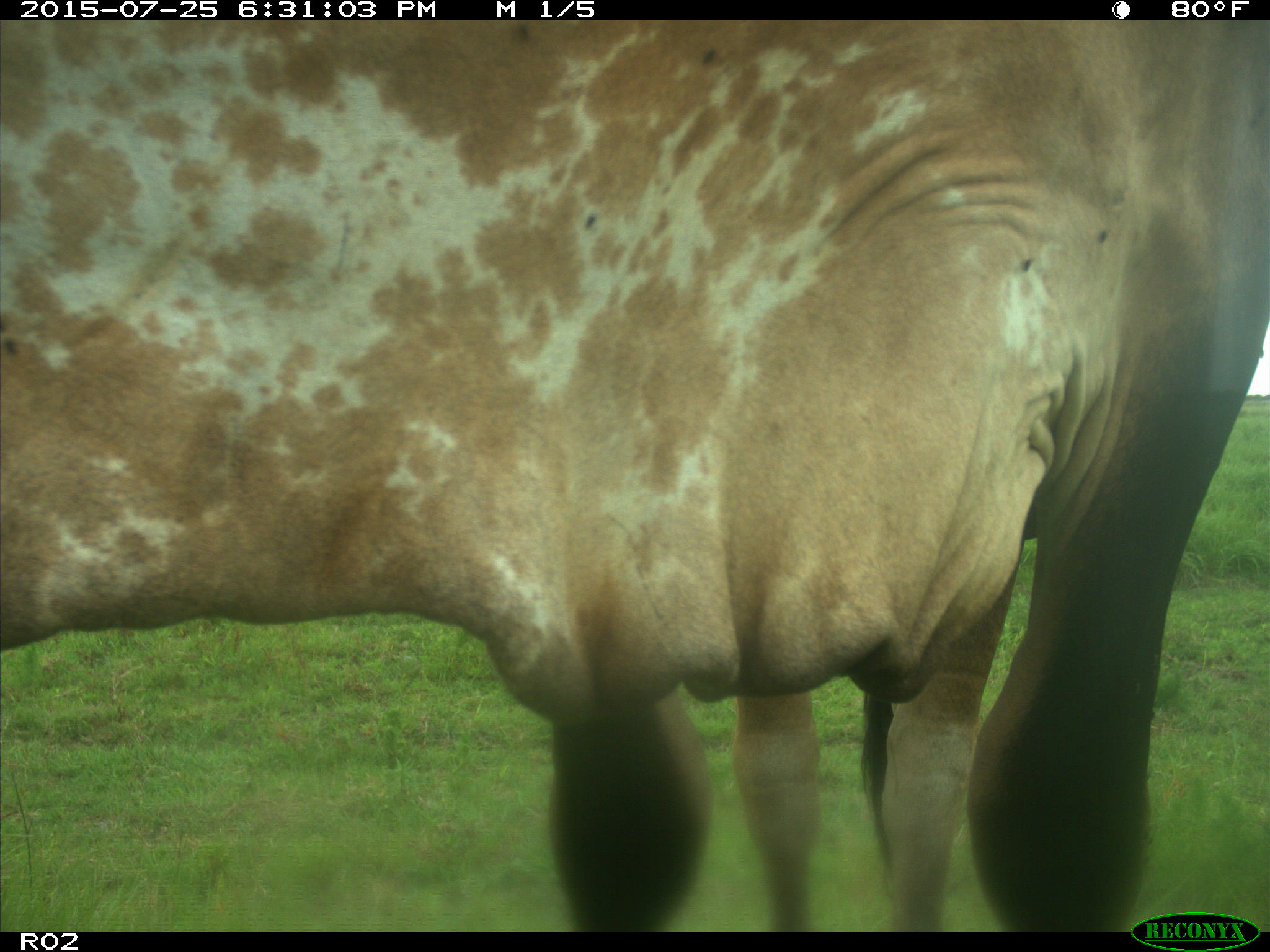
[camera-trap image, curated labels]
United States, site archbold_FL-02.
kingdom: Animalia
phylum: Chordata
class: Mammalia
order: Artiodactyla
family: Bovidae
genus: Bos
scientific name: Bos taurus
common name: domestic cow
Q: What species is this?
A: Bos taurus (domestic cow).